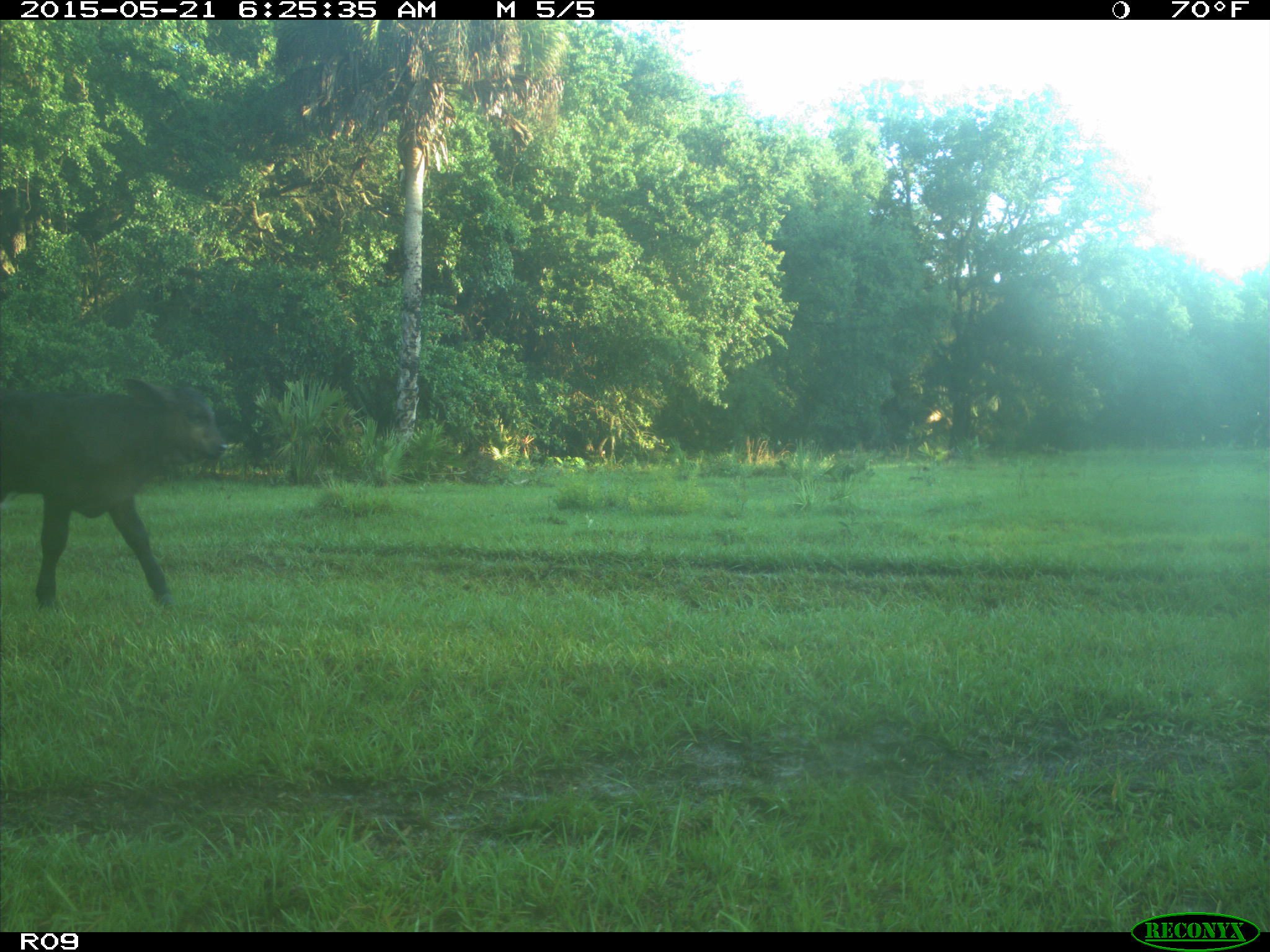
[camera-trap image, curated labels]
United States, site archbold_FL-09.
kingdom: Animalia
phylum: Chordata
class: Mammalia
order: Artiodactyla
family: Bovidae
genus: Bos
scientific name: Bos taurus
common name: domestic cow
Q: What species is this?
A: Bos taurus (domestic cow).